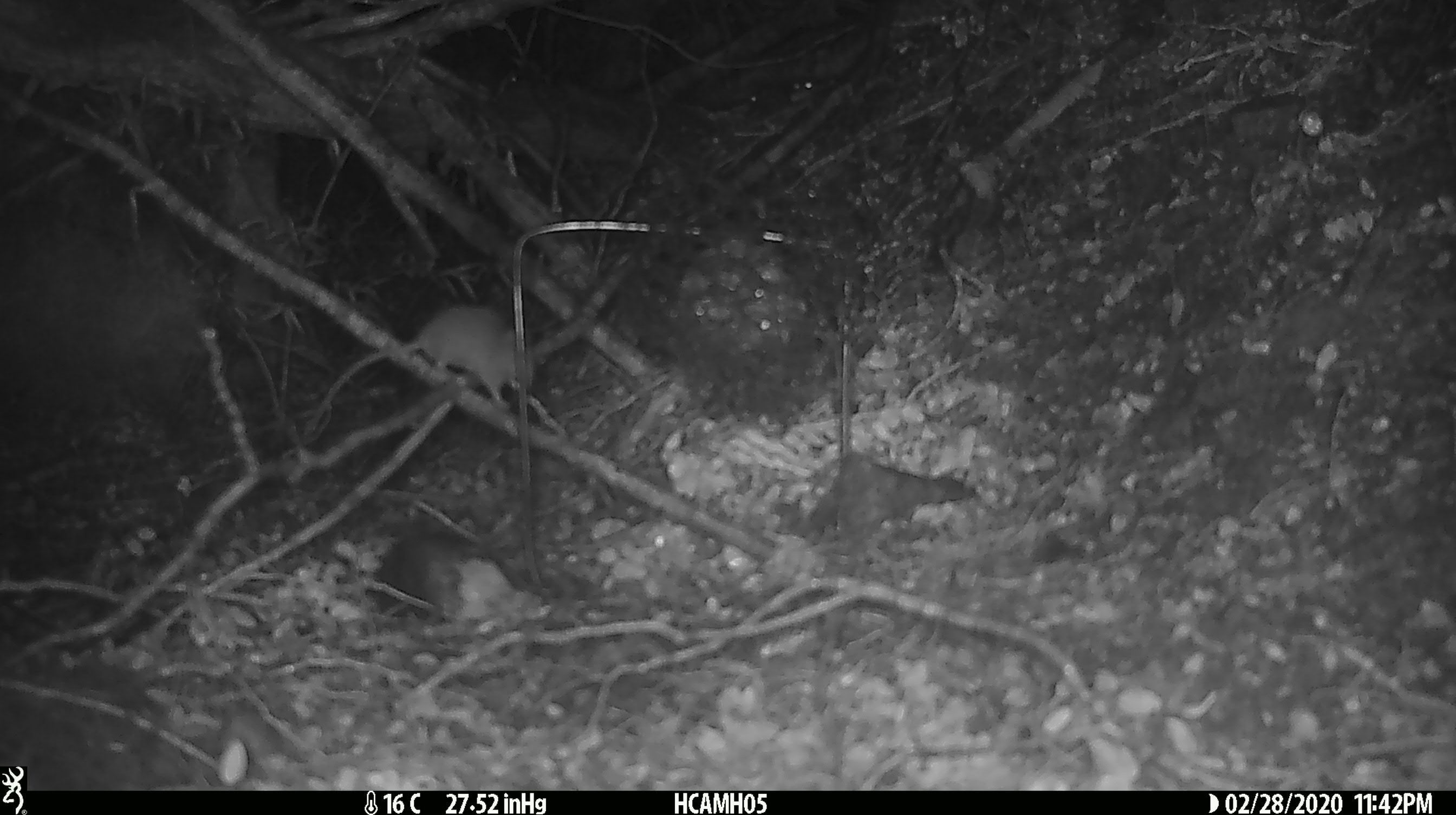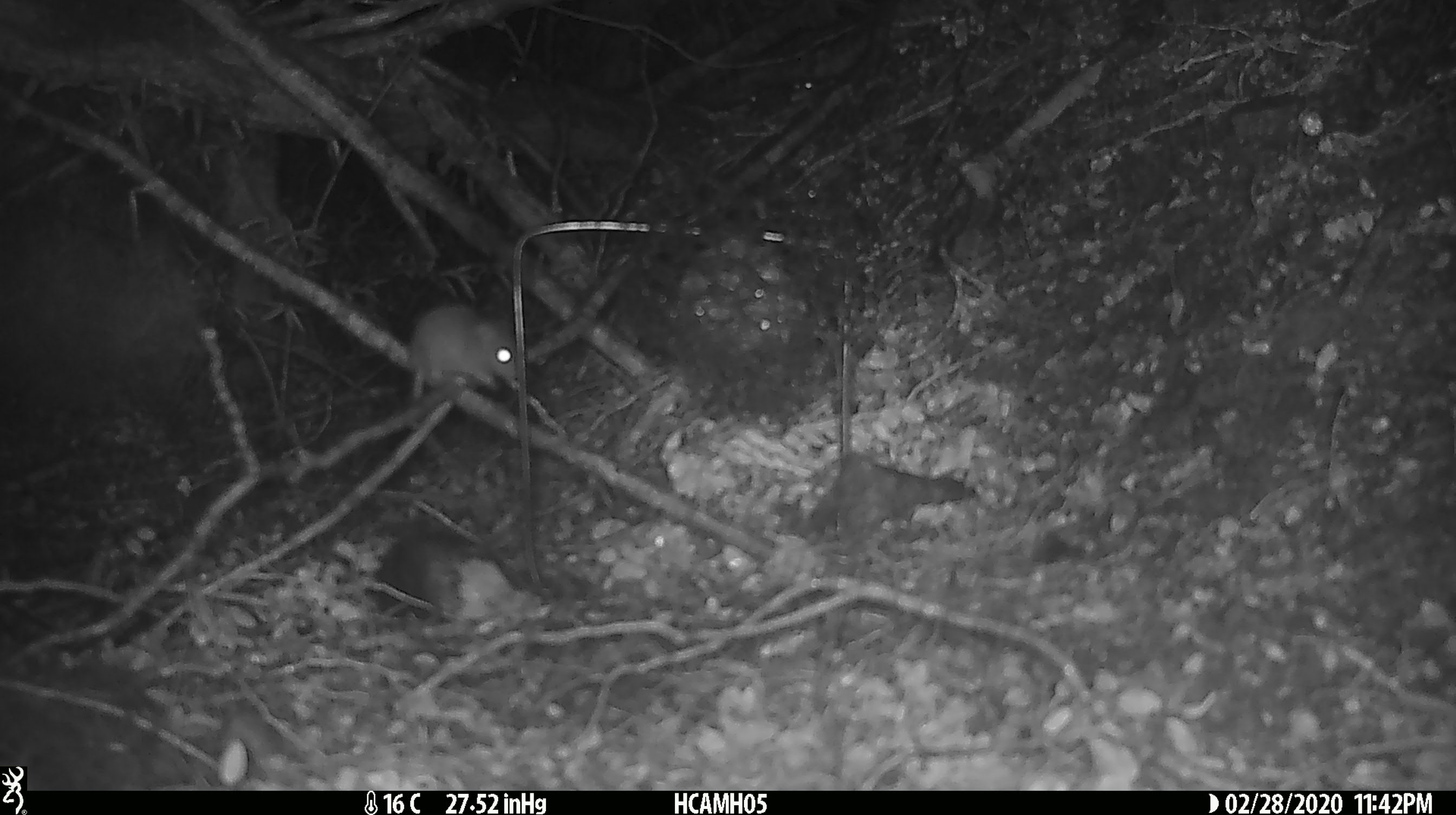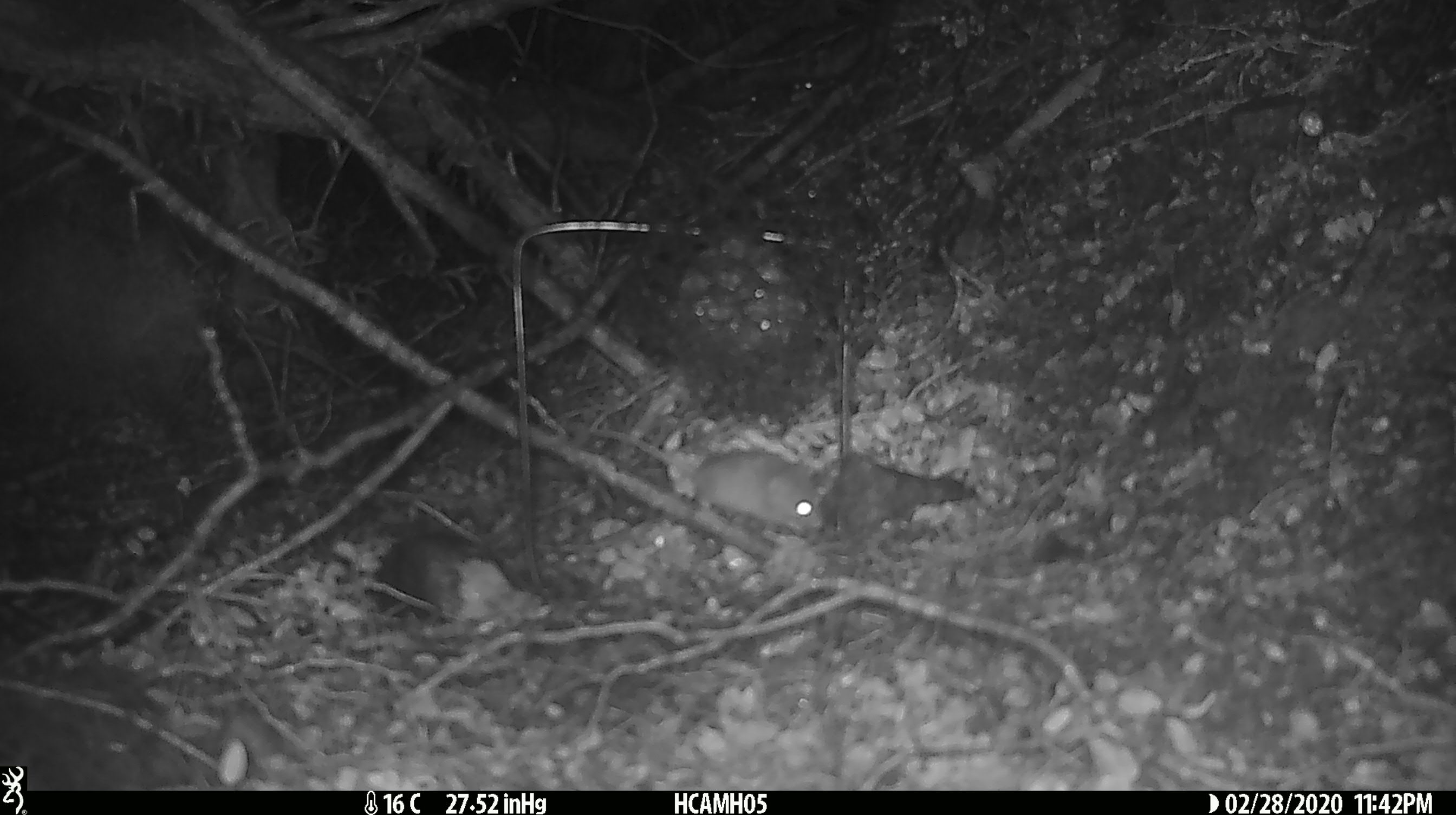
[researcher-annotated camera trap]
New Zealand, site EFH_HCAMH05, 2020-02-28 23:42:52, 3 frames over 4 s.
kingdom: Animalia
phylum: Chordata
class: Mammalia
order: Rodentia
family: Muridae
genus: Mus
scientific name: Mus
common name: mouse